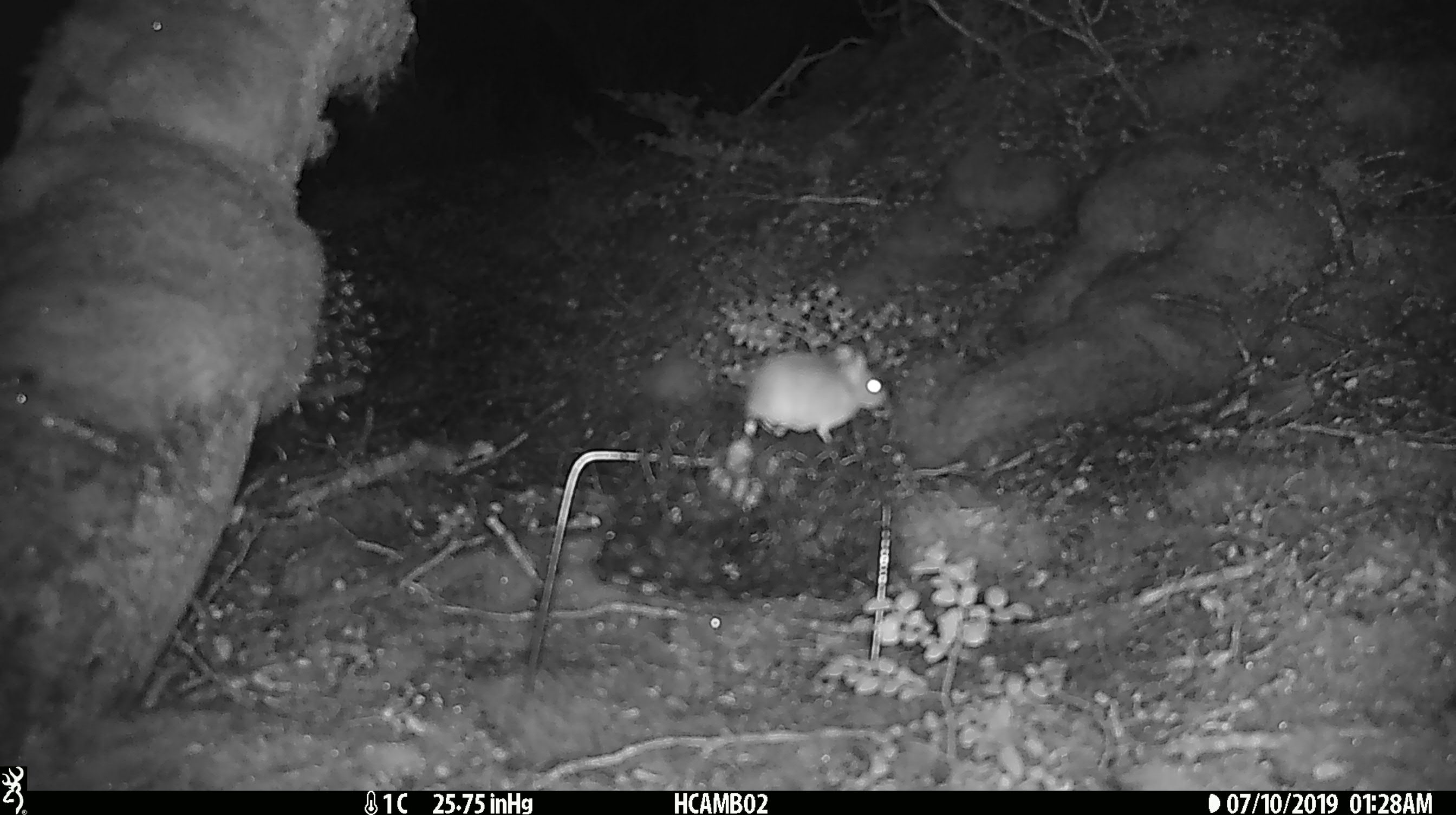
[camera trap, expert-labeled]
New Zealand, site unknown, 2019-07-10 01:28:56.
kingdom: Animalia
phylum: Chordata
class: Mammalia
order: Rodentia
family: Muridae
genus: Mus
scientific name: Mus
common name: mouse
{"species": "mouse (Mus)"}